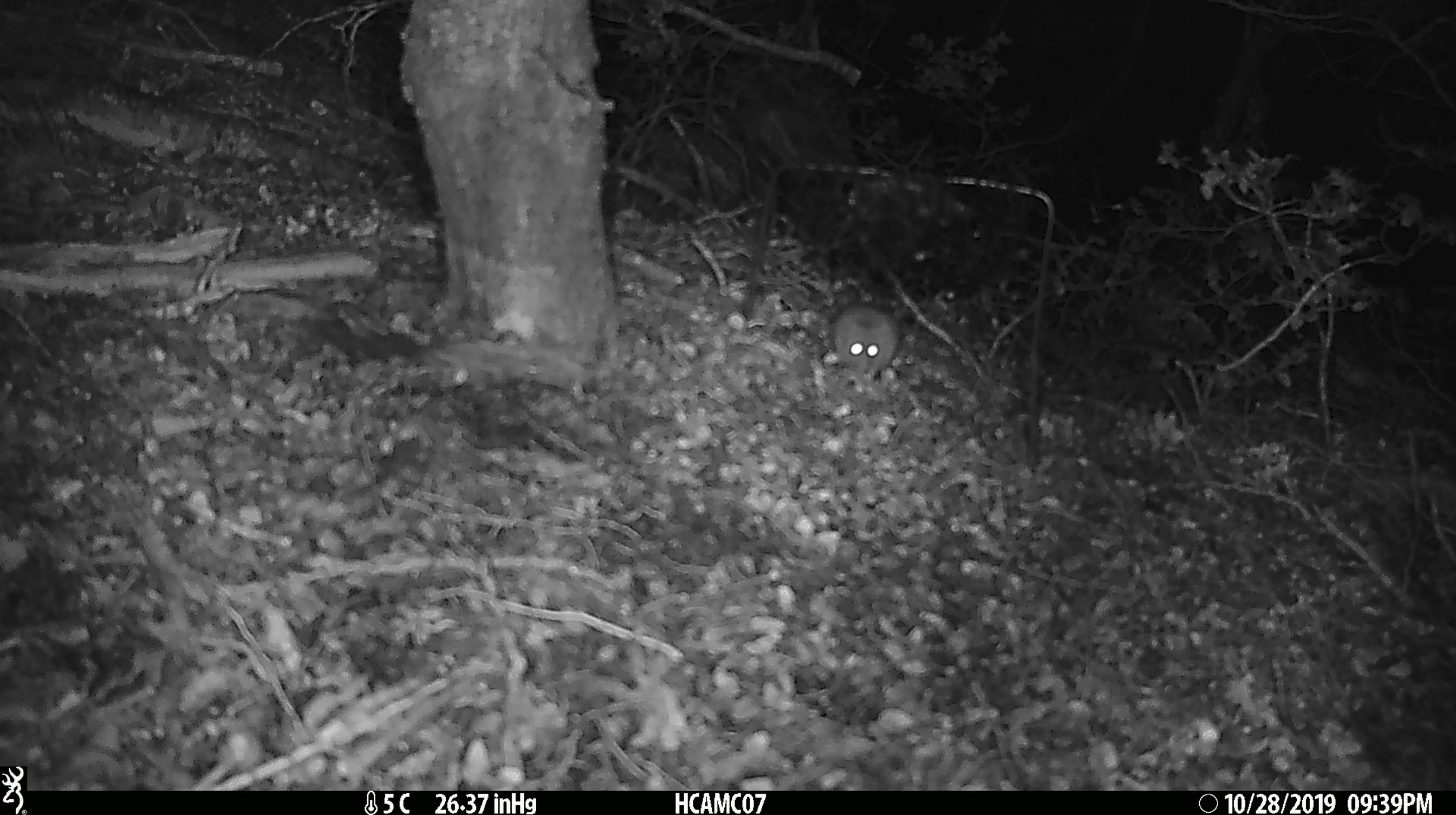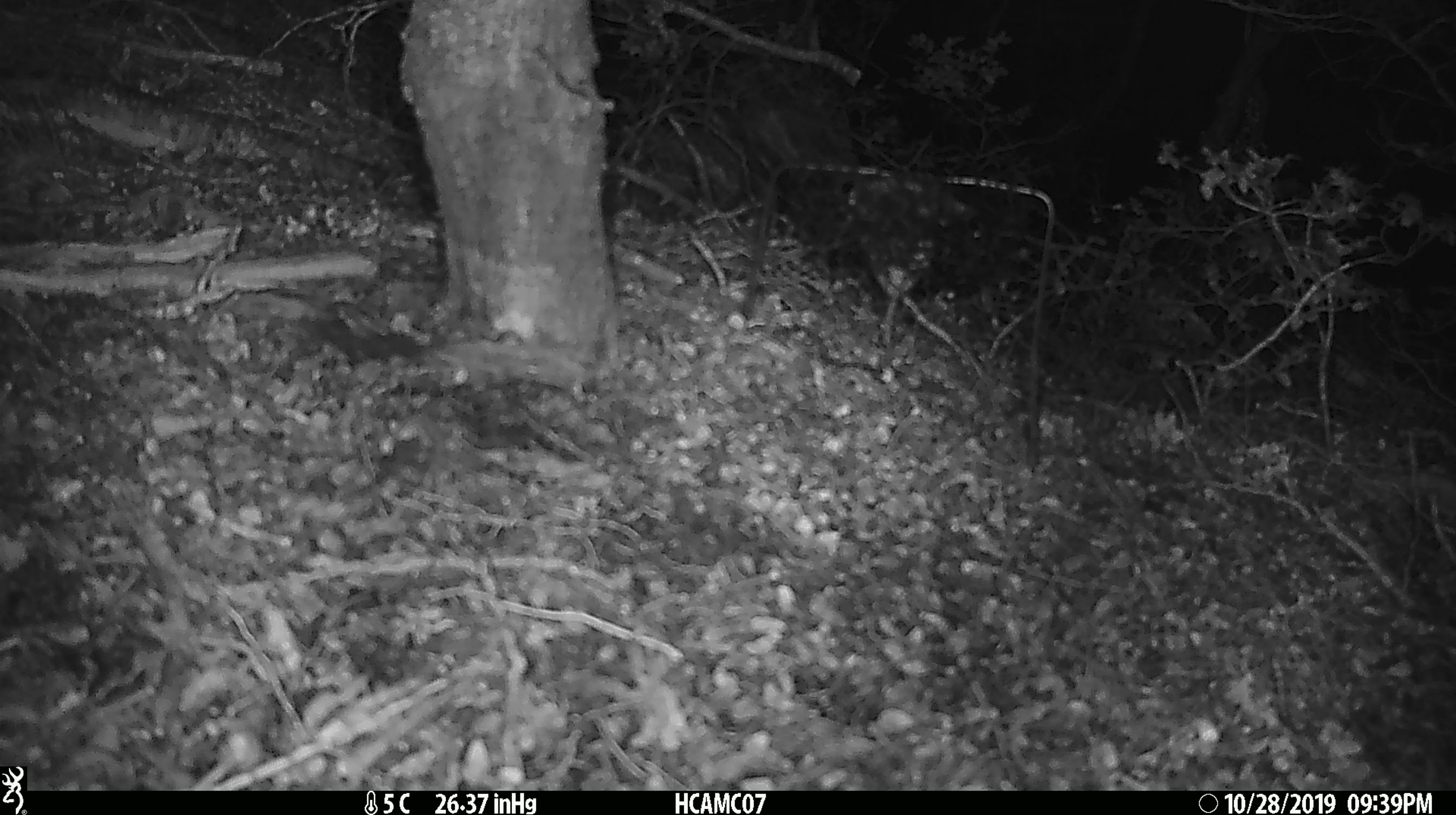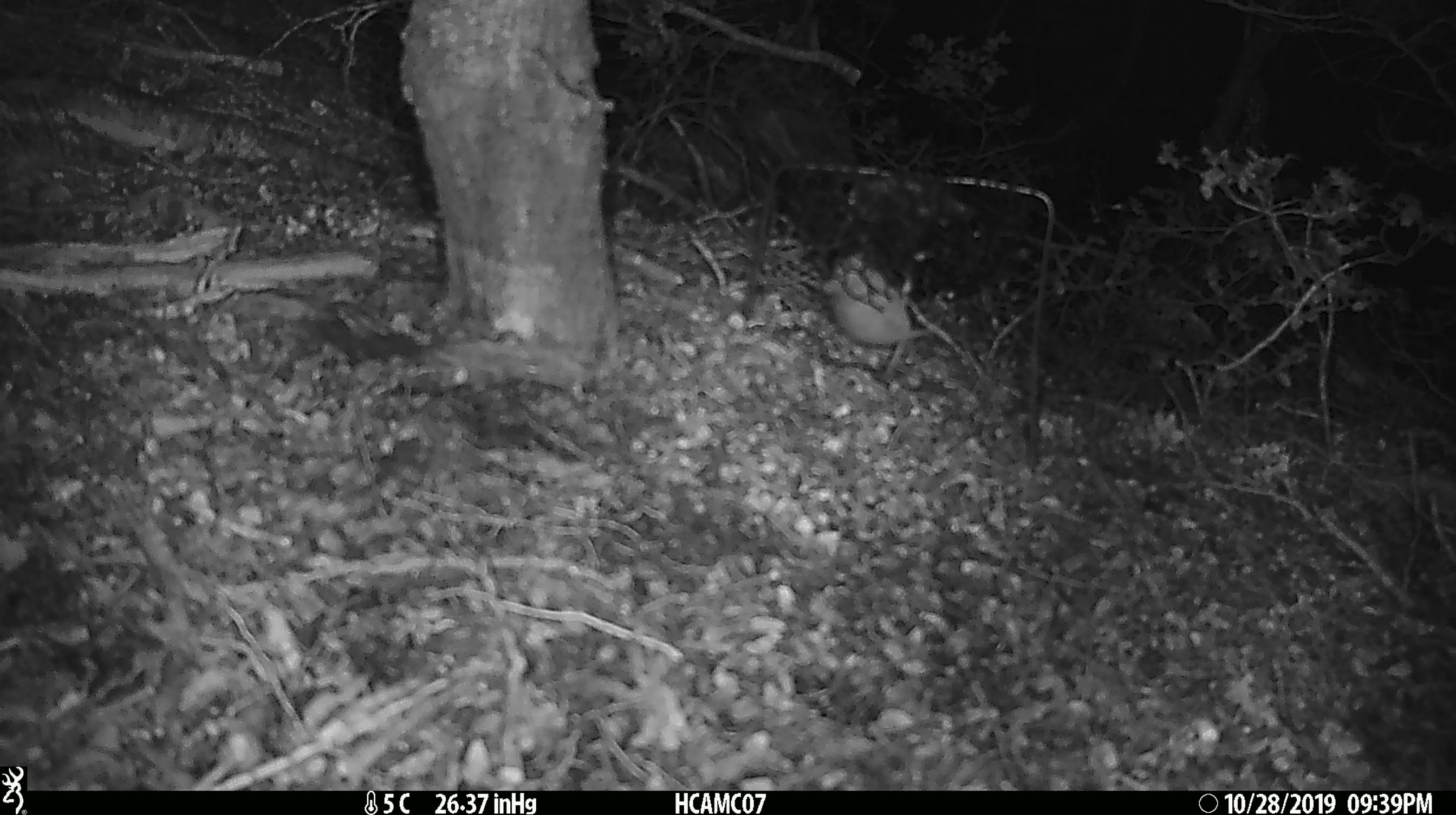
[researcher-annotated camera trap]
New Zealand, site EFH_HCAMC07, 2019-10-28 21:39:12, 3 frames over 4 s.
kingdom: Animalia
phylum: Chordata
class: Mammalia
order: Rodentia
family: Muridae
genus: Mus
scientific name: Mus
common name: mouse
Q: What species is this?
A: Mouse (Mus).